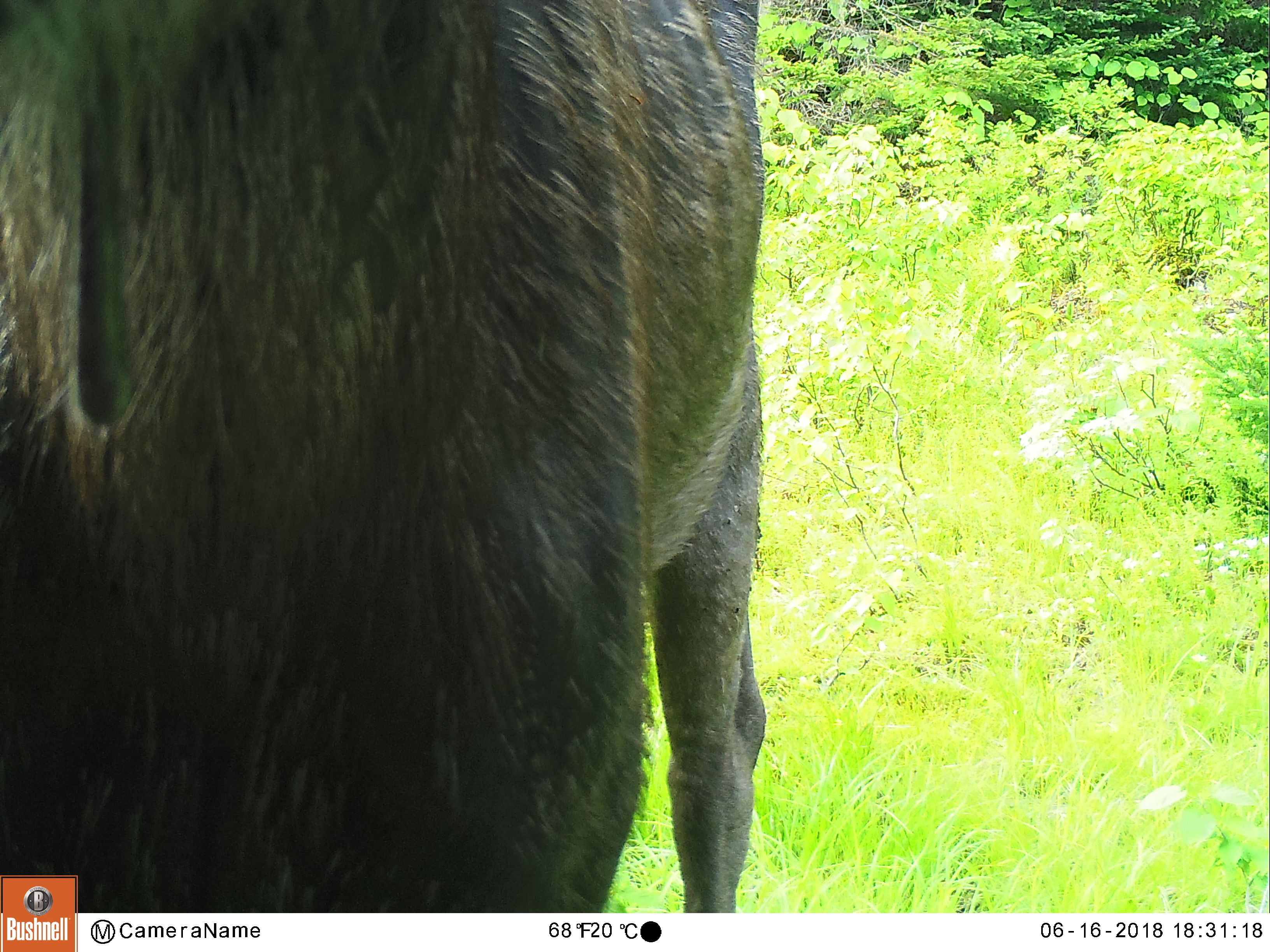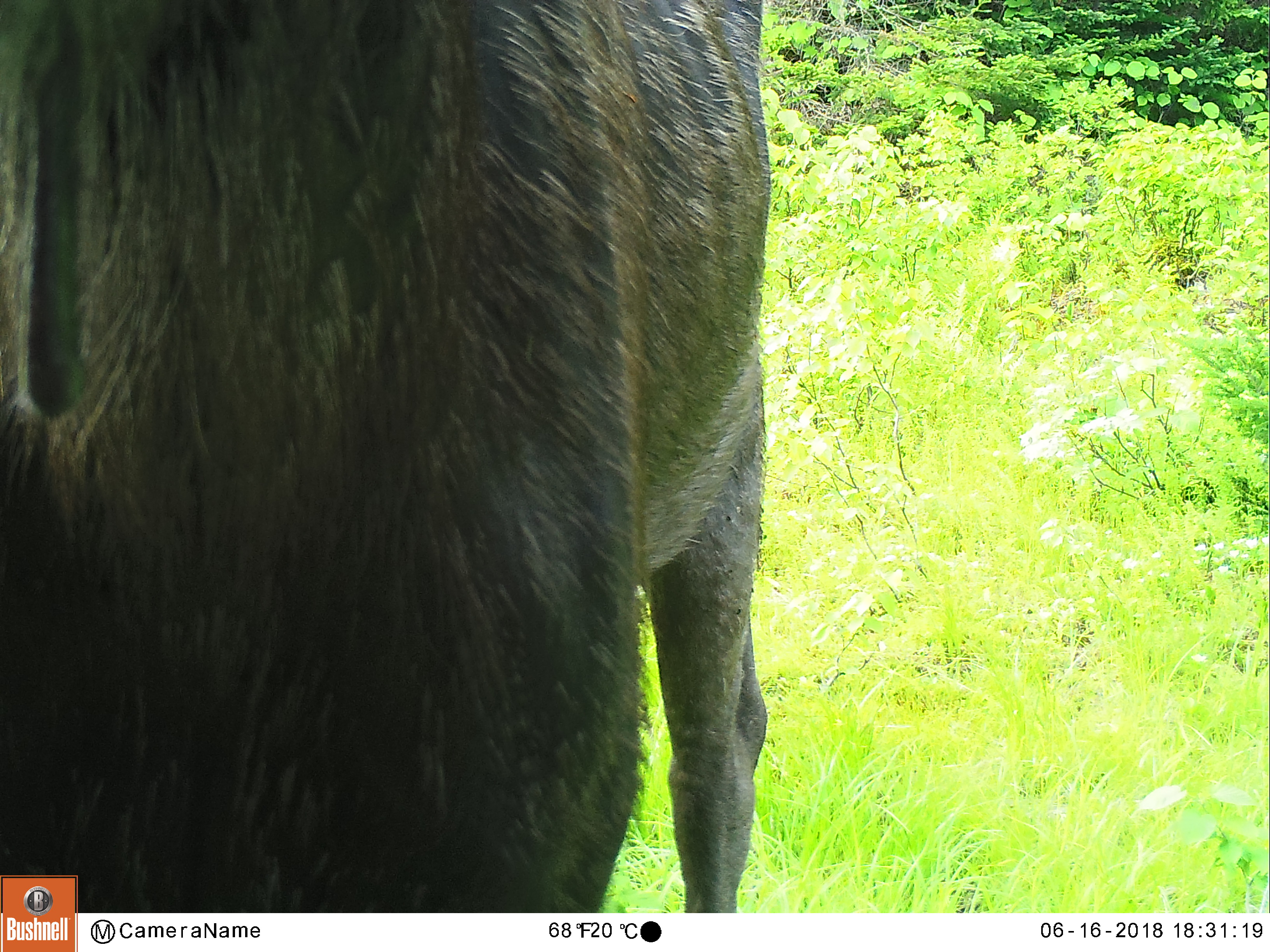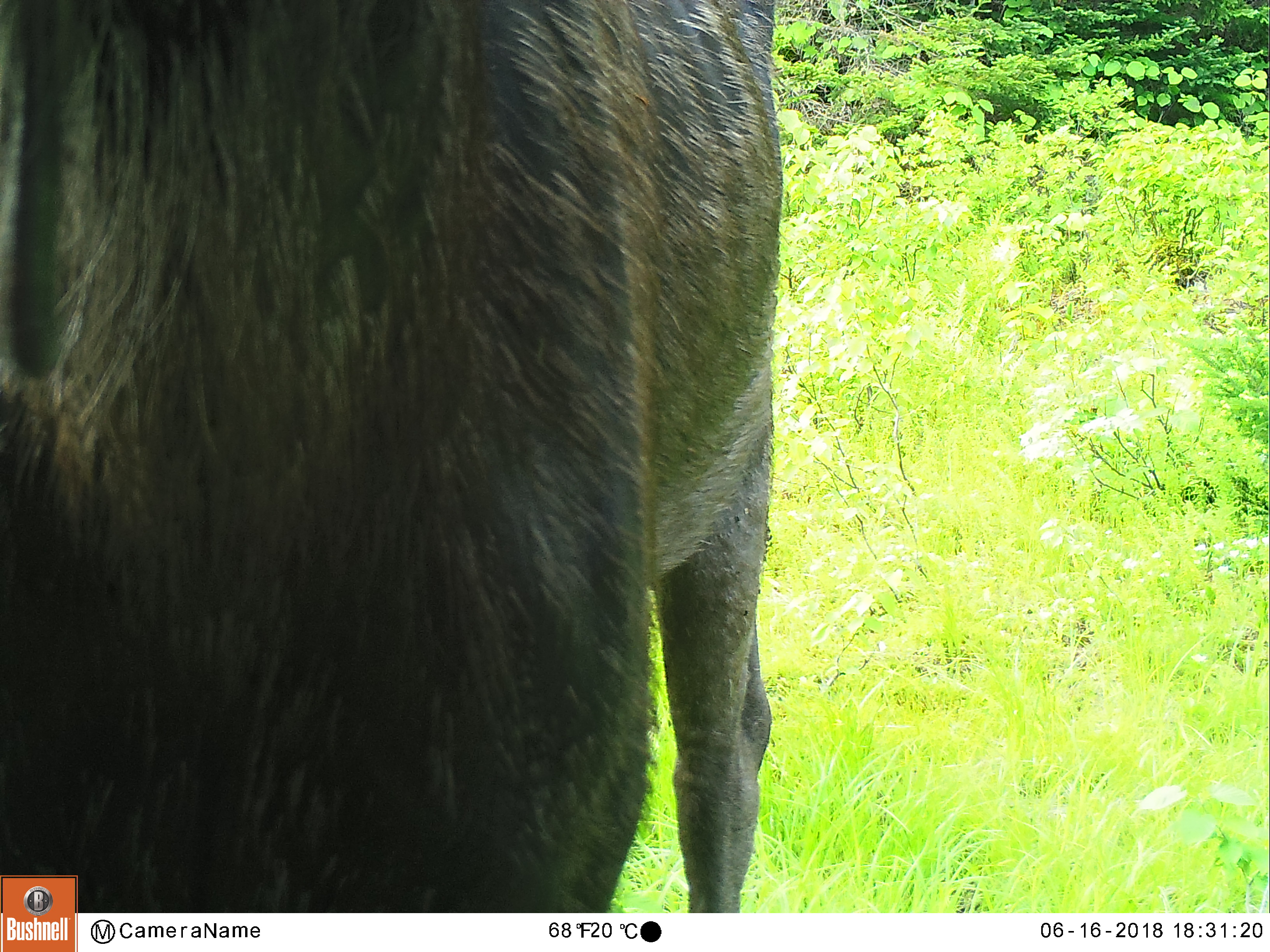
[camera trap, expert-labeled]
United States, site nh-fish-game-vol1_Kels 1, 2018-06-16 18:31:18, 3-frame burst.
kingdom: Animalia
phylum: Chordata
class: Mammalia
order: Artiodactyla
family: Cervidae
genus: Alces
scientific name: Alces alces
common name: moose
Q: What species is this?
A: Moose (Alces alces).